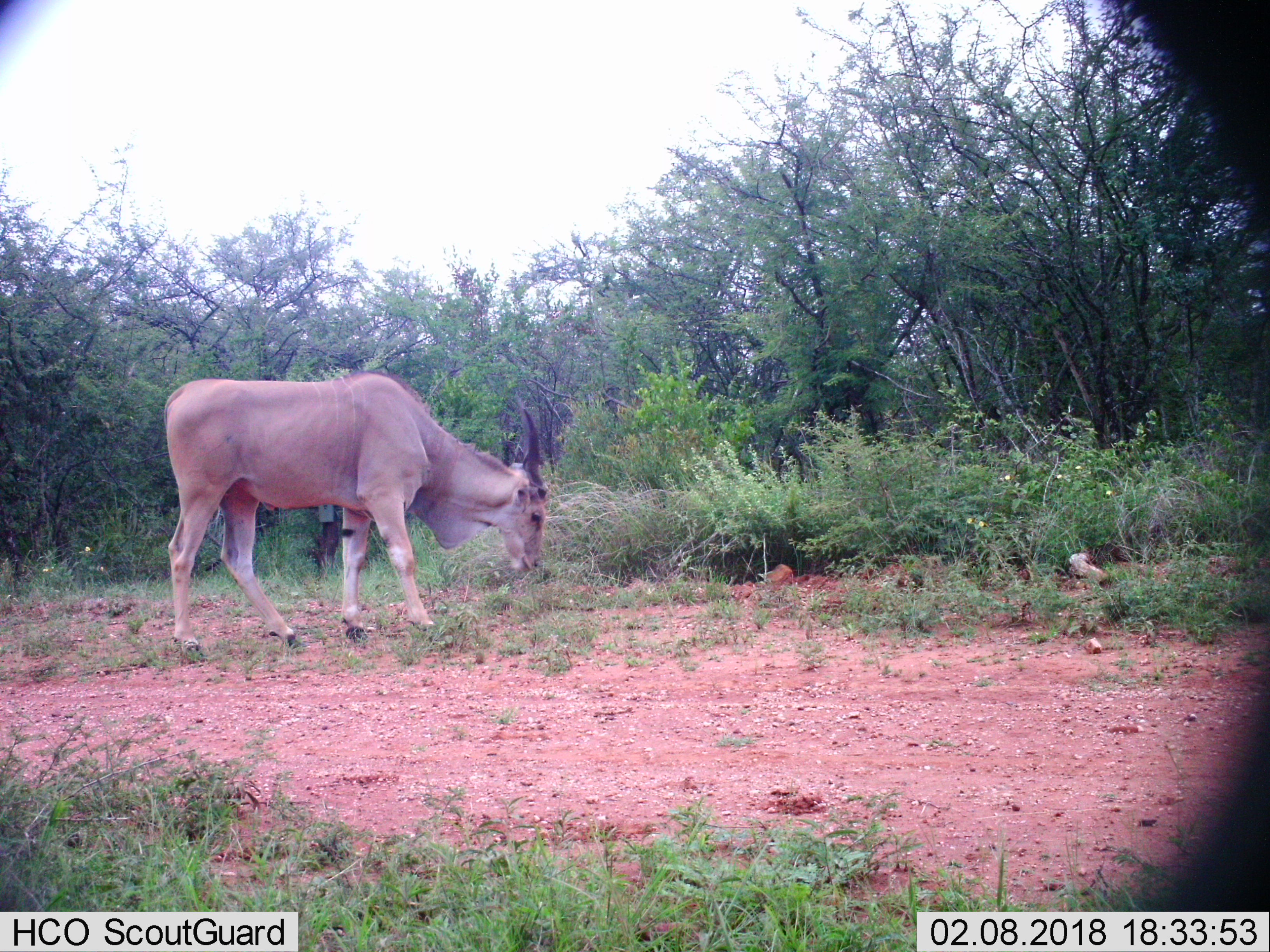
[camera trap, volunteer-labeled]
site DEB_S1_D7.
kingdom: Animalia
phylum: Chordata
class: Mammalia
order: Artiodactyla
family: Bovidae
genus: Tragelaphus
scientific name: Tragelaphus oryx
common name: eland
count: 1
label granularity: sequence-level